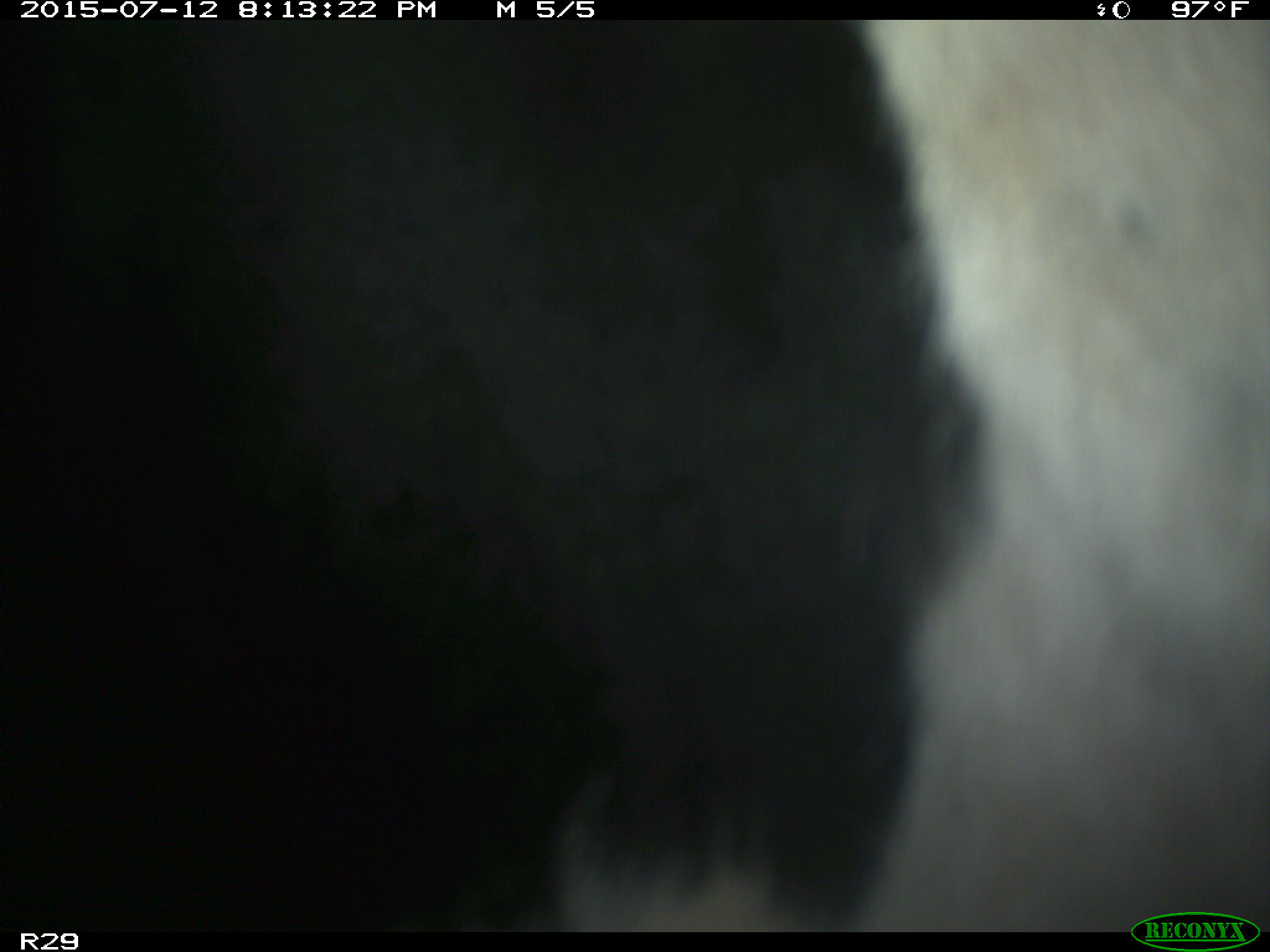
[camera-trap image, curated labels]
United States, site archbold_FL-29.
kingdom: Animalia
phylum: Chordata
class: Mammalia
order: Artiodactyla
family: Bovidae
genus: Bos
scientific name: Bos taurus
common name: domestic cow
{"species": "Bos taurus (domestic cow)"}